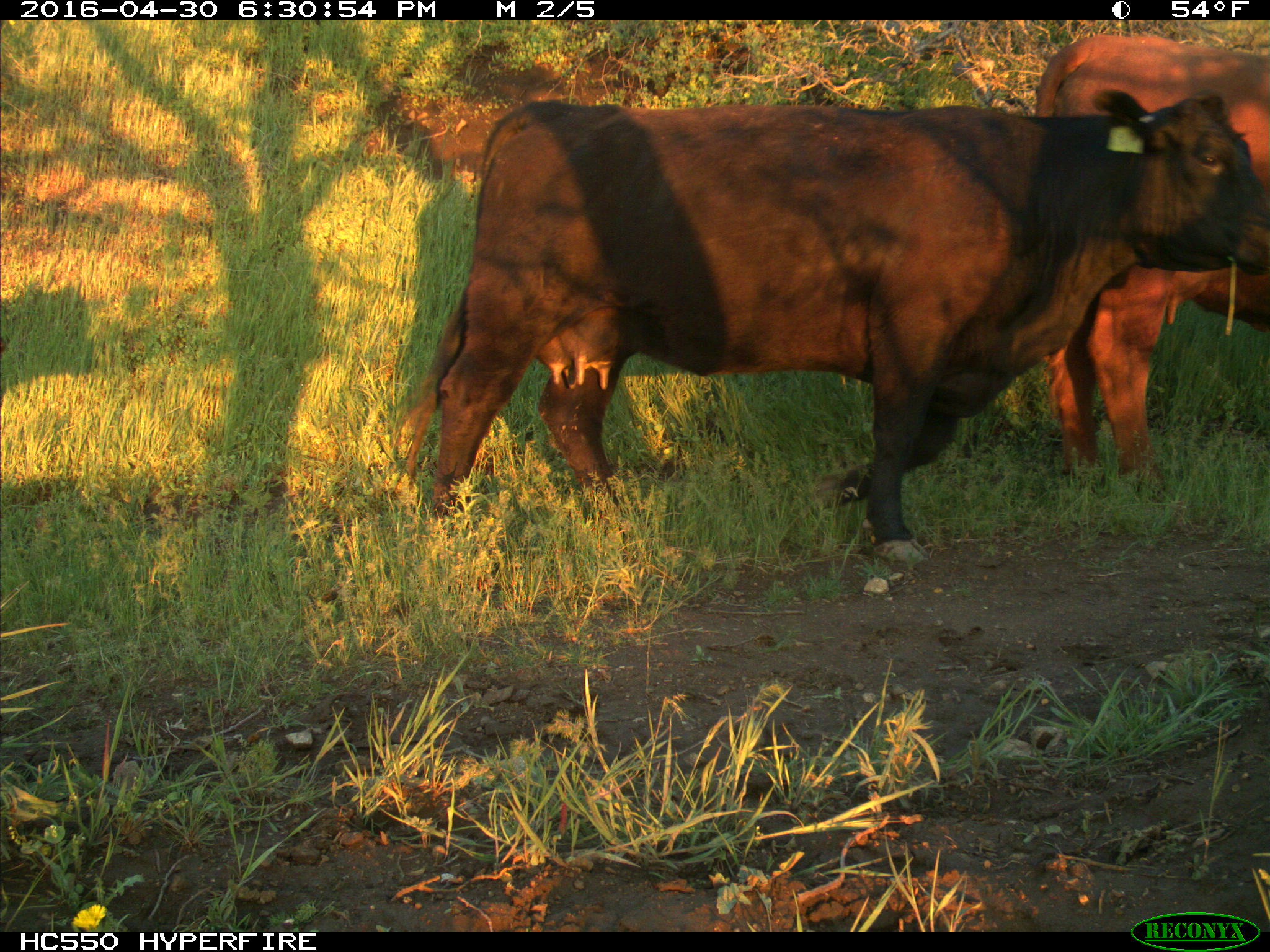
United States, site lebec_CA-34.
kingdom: Animalia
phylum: Chordata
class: Mammalia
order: Artiodactyla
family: Bovidae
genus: Bos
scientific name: Bos taurus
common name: domestic cow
Bos taurus (domestic cow).